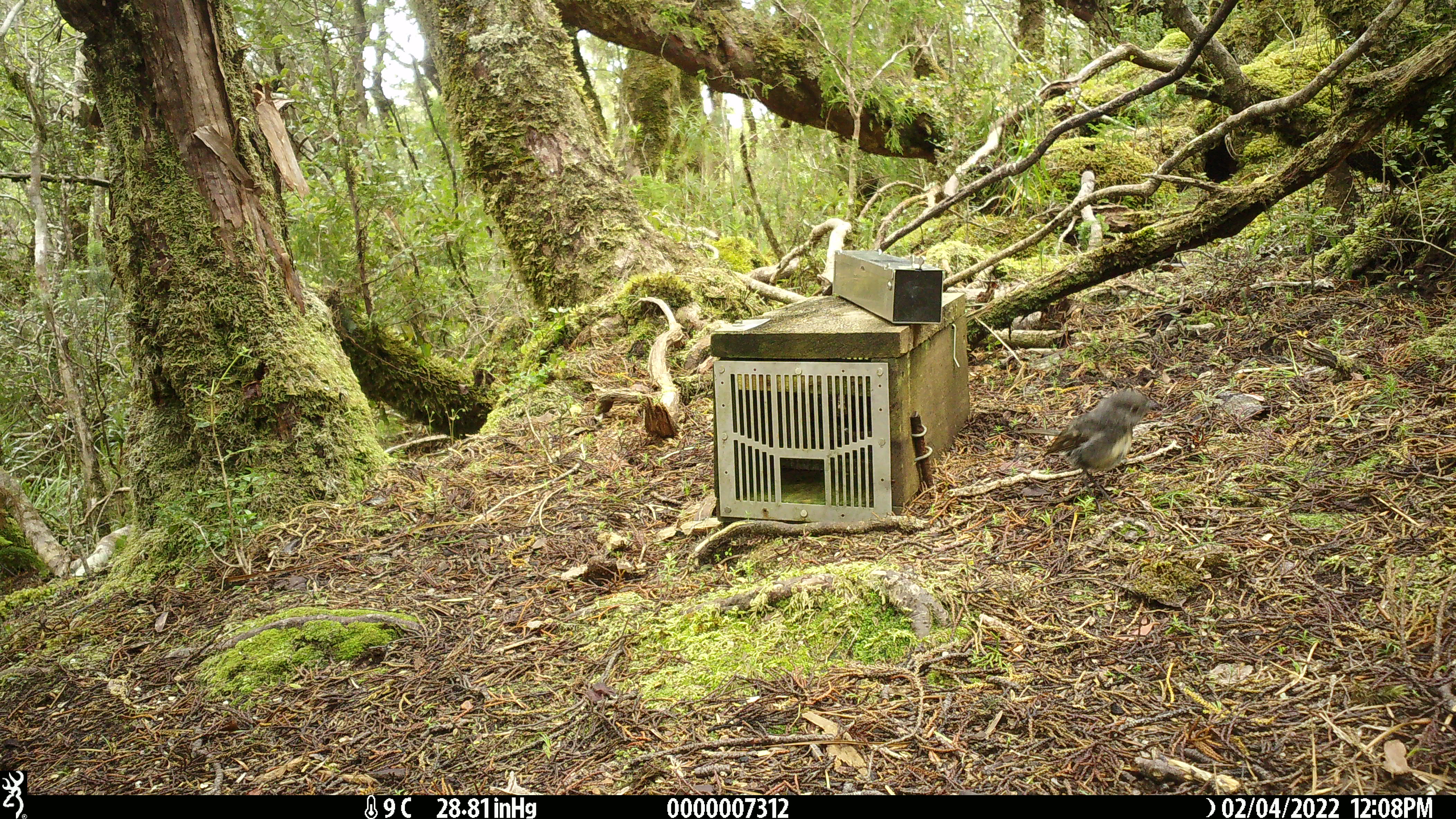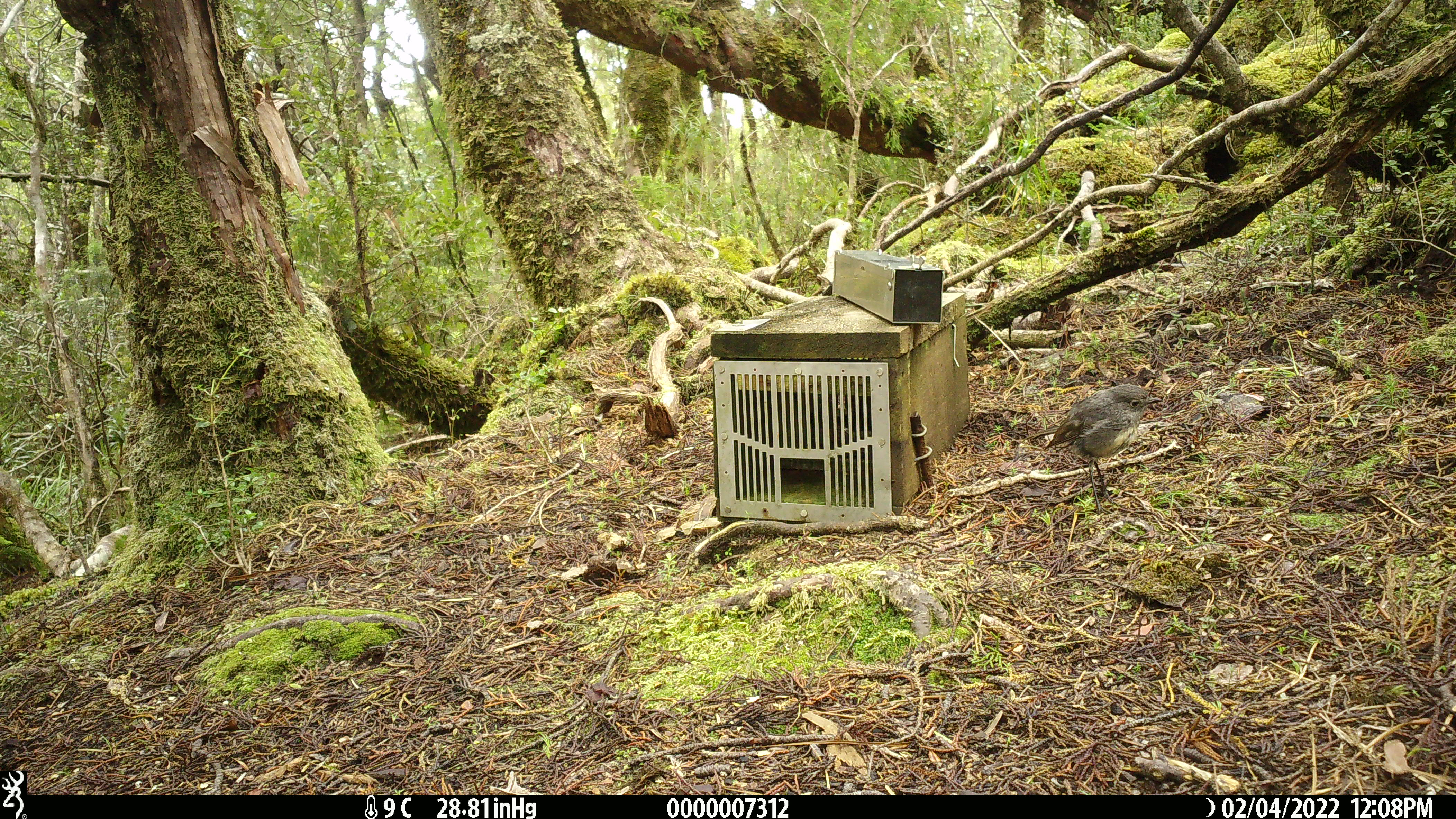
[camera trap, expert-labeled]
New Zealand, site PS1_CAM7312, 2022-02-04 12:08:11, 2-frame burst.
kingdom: Animalia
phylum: Chordata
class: Aves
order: Passeriformes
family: Petroicidae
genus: Petroica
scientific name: Petroica australis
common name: new zealand robin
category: robin